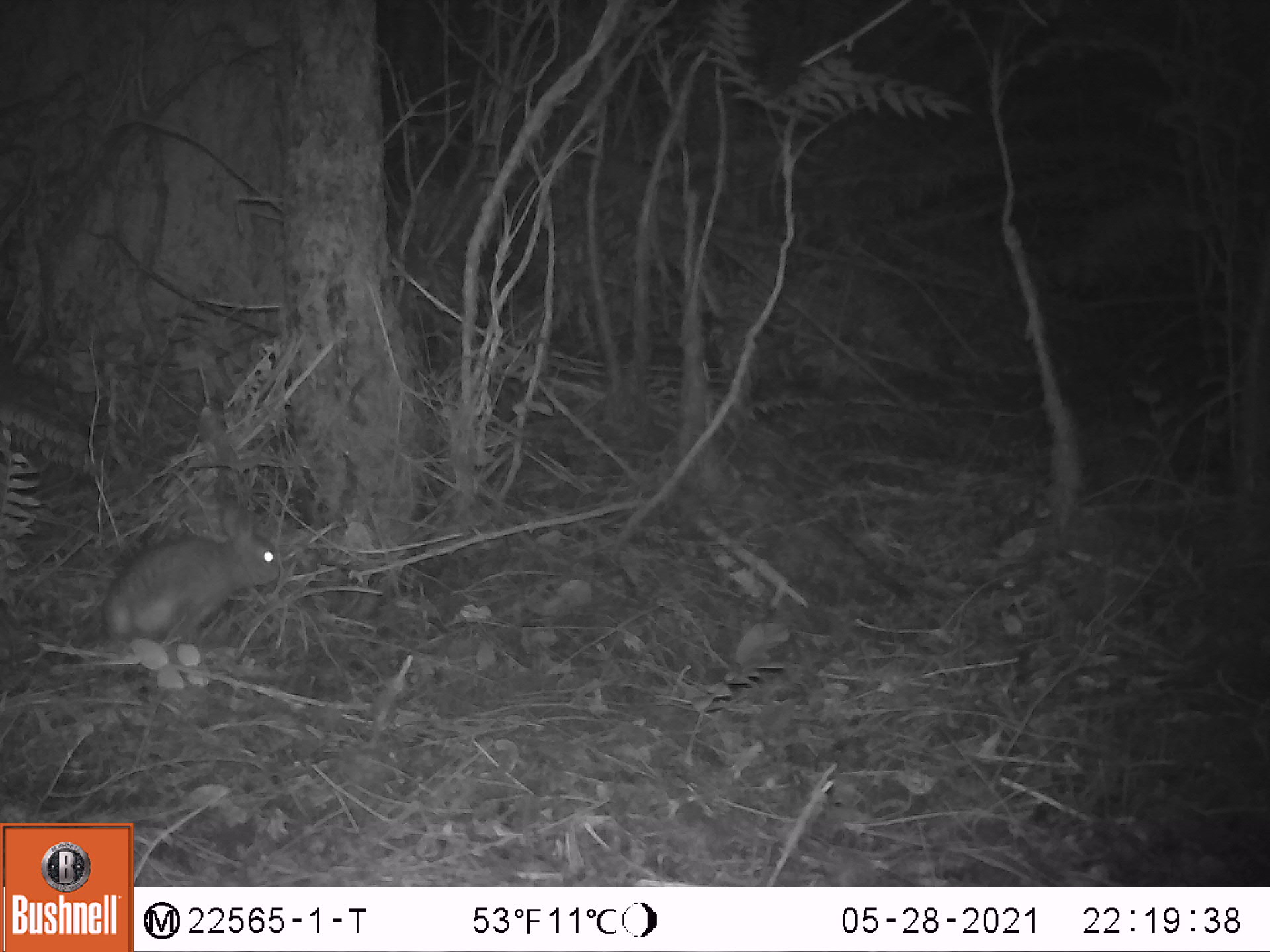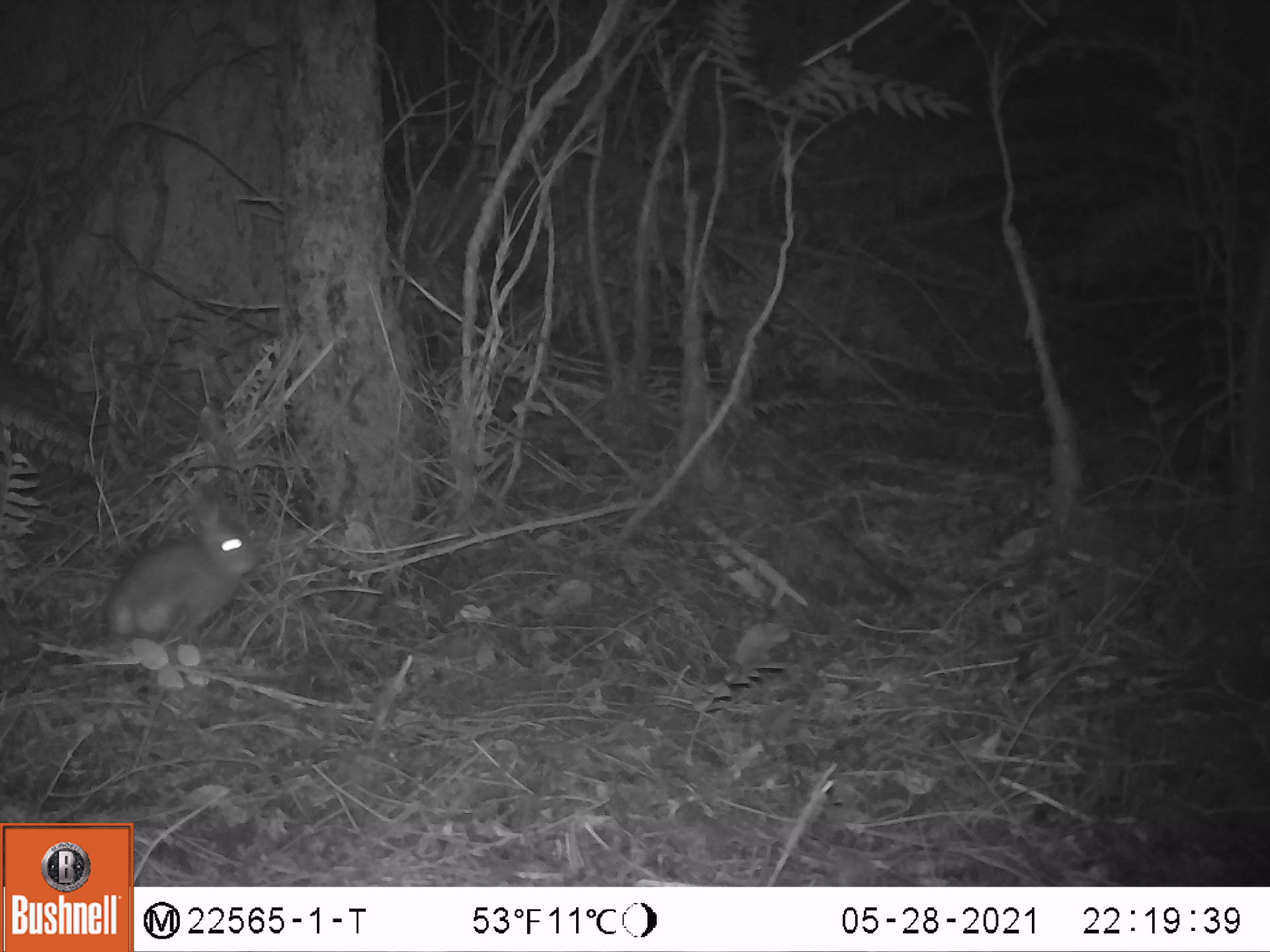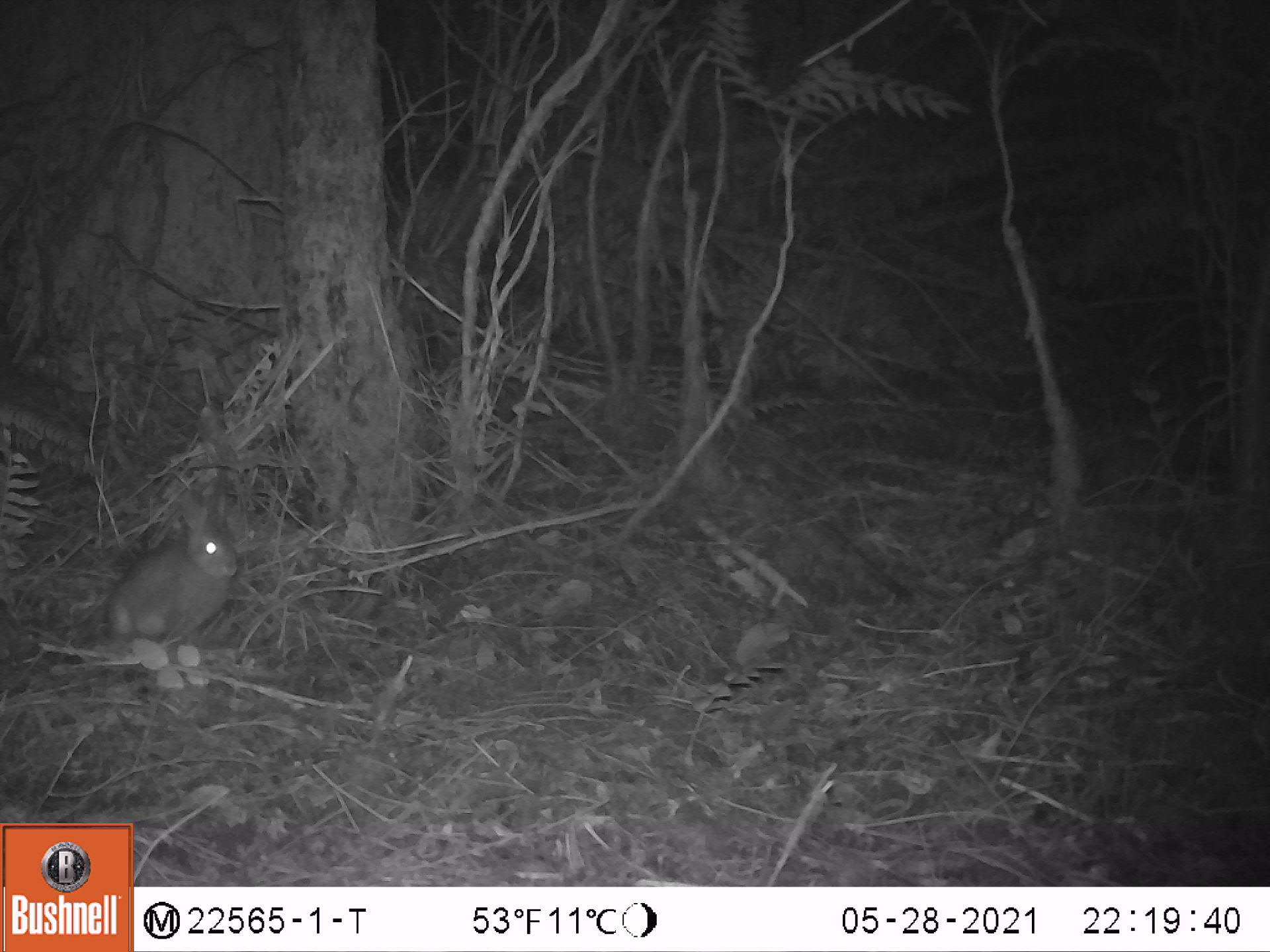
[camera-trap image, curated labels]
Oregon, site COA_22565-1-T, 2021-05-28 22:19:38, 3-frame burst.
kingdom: Animalia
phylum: Chordata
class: Mammalia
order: Lagomorpha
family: Leporidae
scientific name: Leporidae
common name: hares and rabbits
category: leporidae family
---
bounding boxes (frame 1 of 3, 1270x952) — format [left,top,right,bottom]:
leporidae family: [101,499,284,657]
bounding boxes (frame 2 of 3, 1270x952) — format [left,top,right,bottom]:
leporidae family: [98,495,261,657]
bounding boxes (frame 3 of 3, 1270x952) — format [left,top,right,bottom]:
leporidae family: [103,486,246,647]